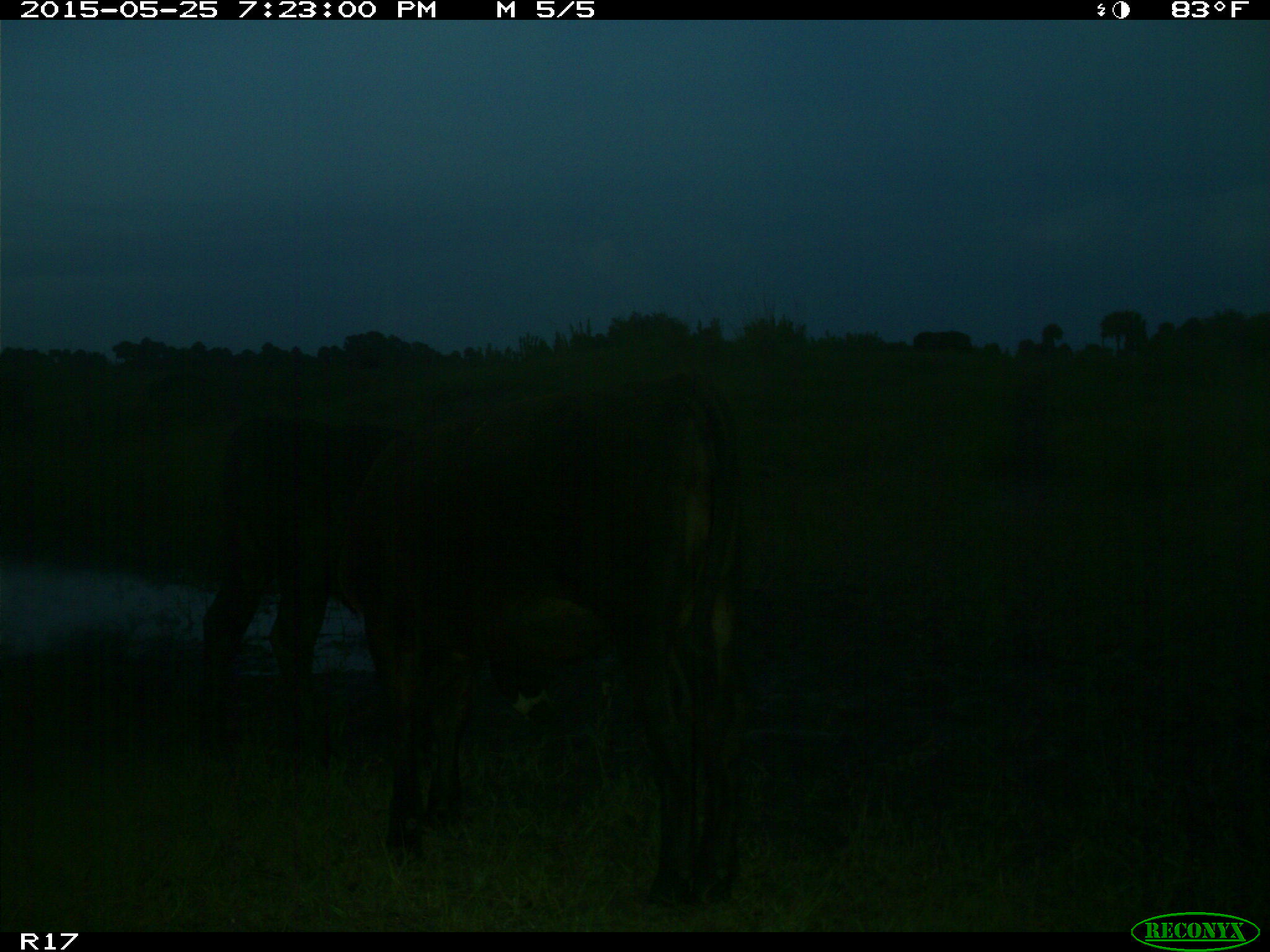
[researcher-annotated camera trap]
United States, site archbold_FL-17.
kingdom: Animalia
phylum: Chordata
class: Mammalia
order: Artiodactyla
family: Bovidae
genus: Bos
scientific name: Bos taurus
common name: domestic cow